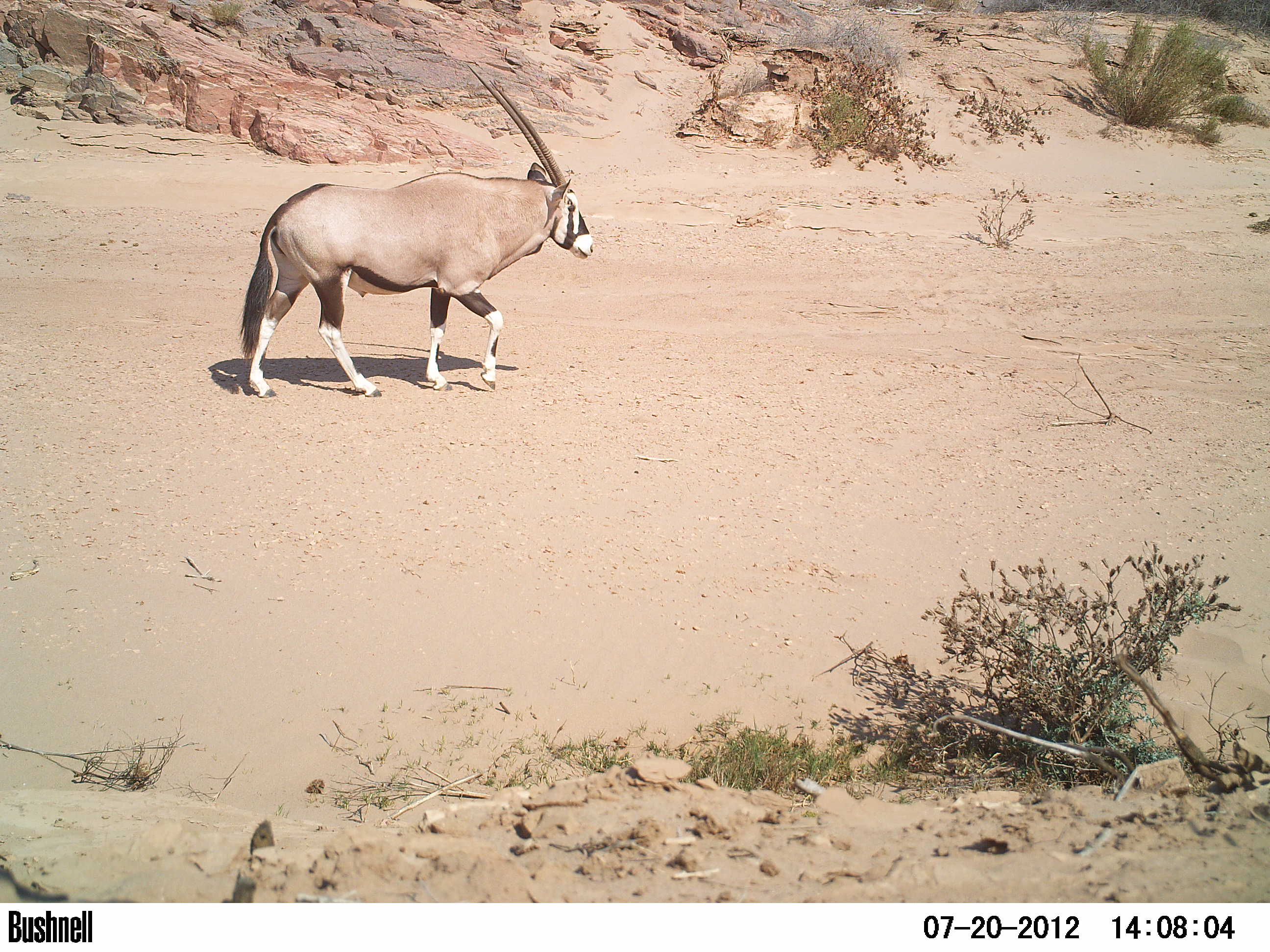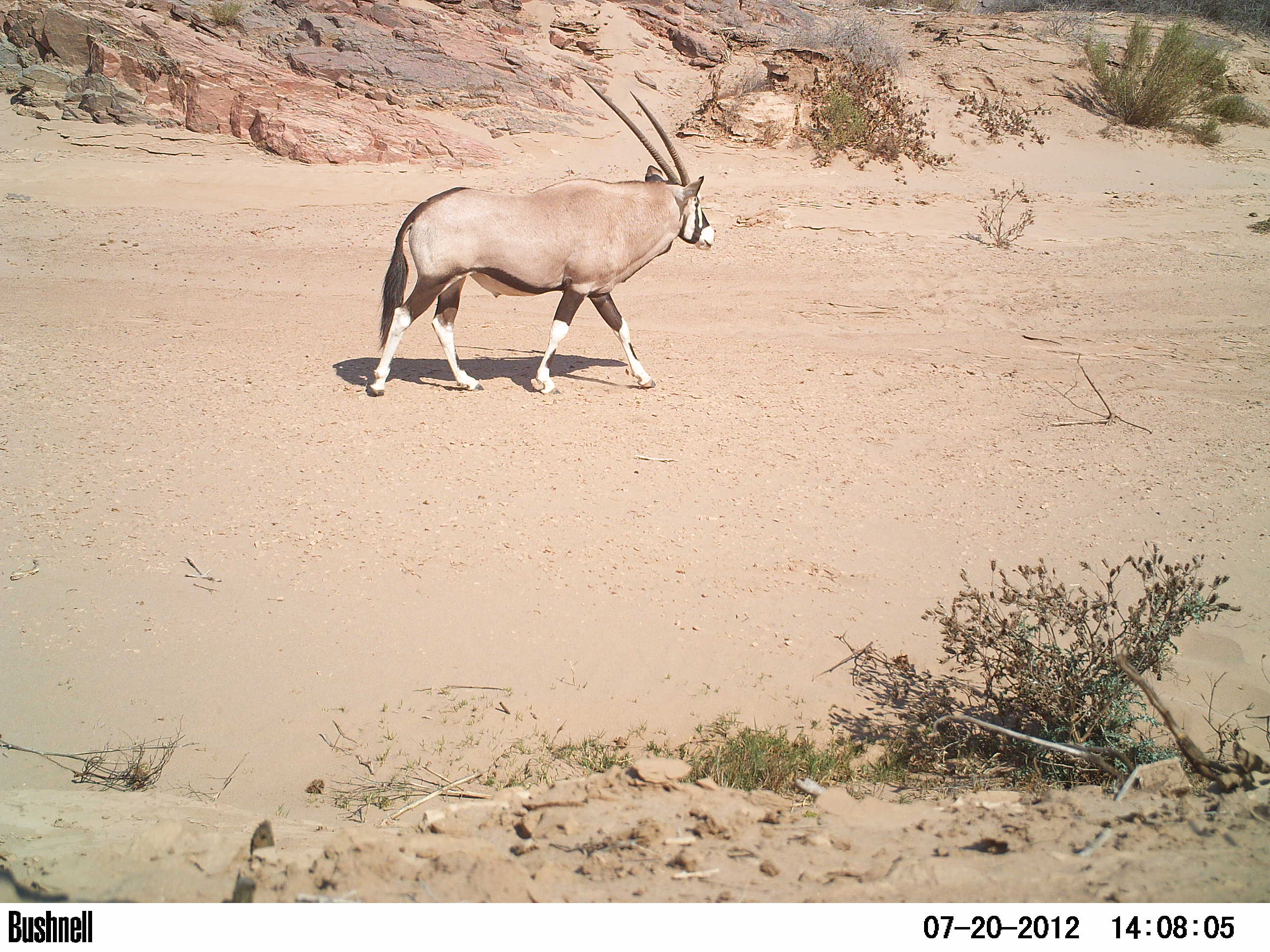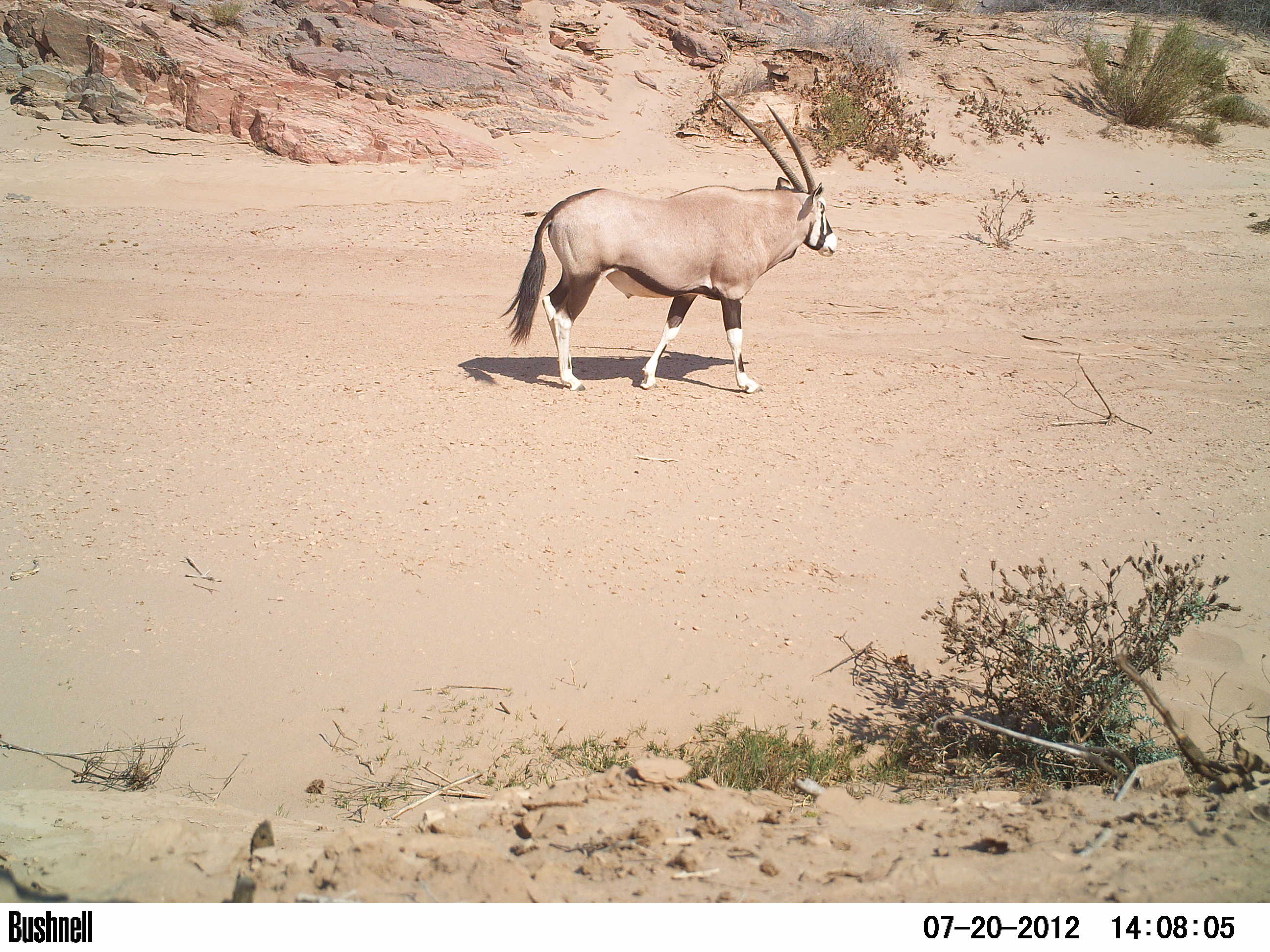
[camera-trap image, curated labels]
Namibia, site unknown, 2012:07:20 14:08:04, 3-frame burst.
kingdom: Animalia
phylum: Chordata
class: Mammalia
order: Artiodactyla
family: Bovidae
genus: Oryx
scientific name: Oryx gazella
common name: gemsbok